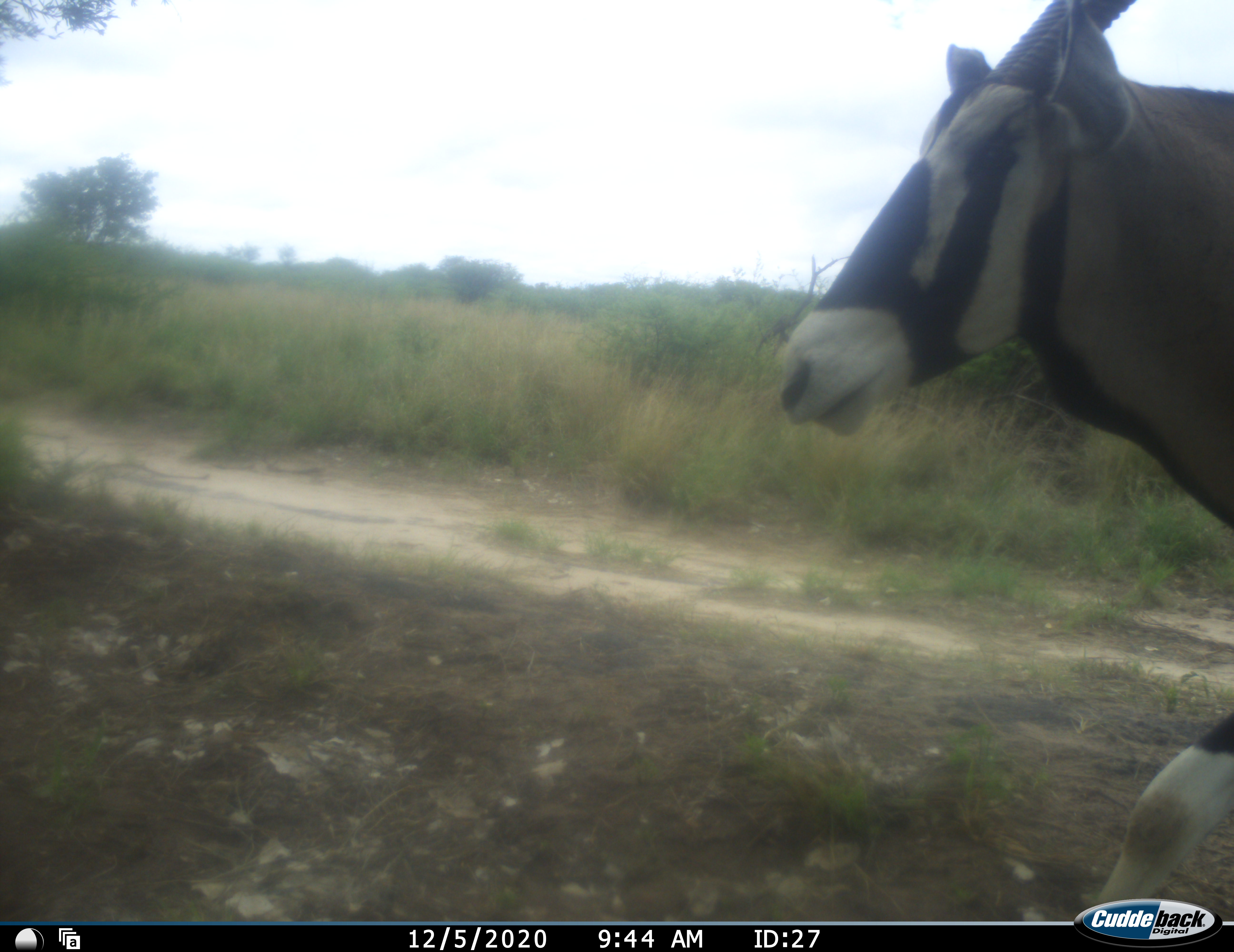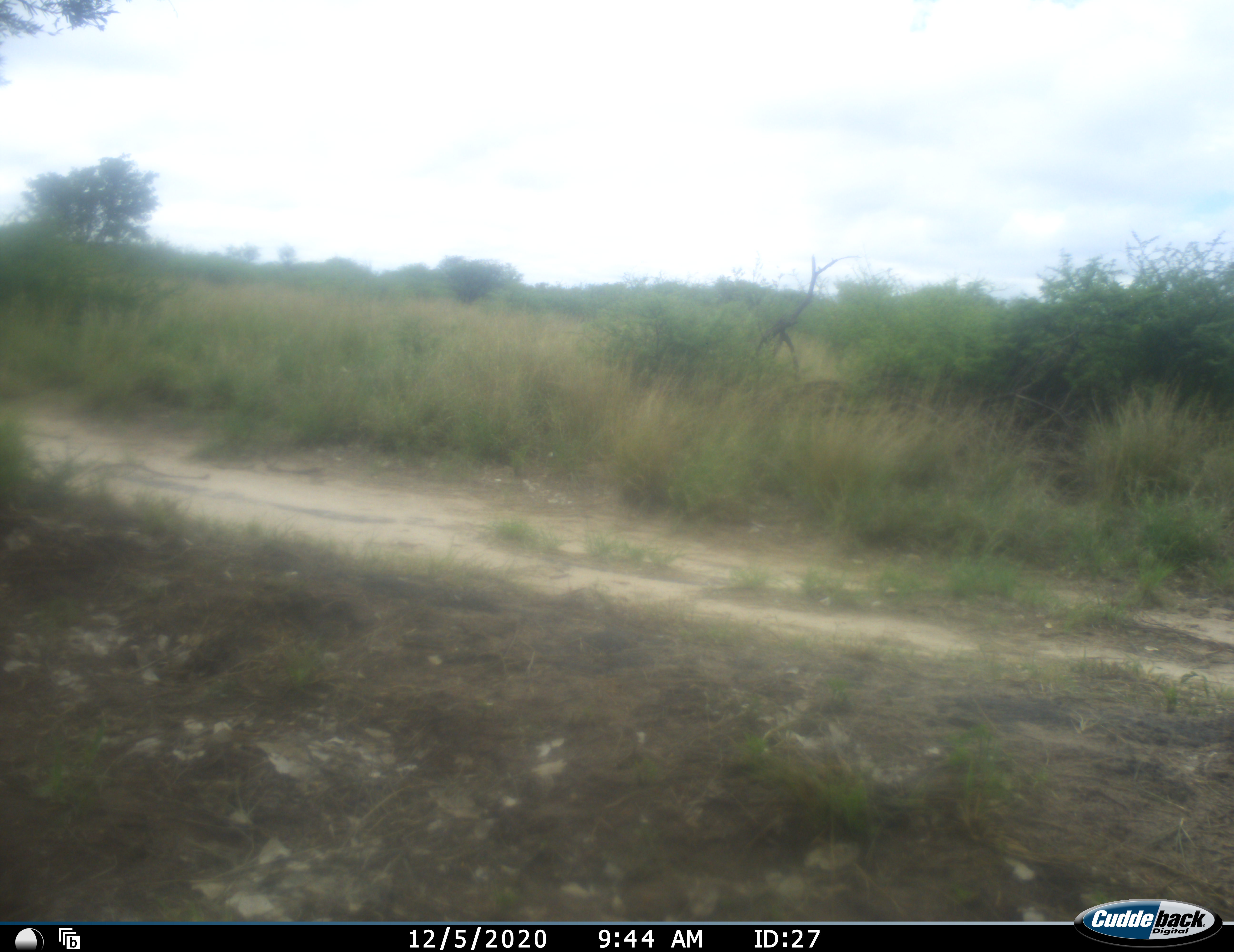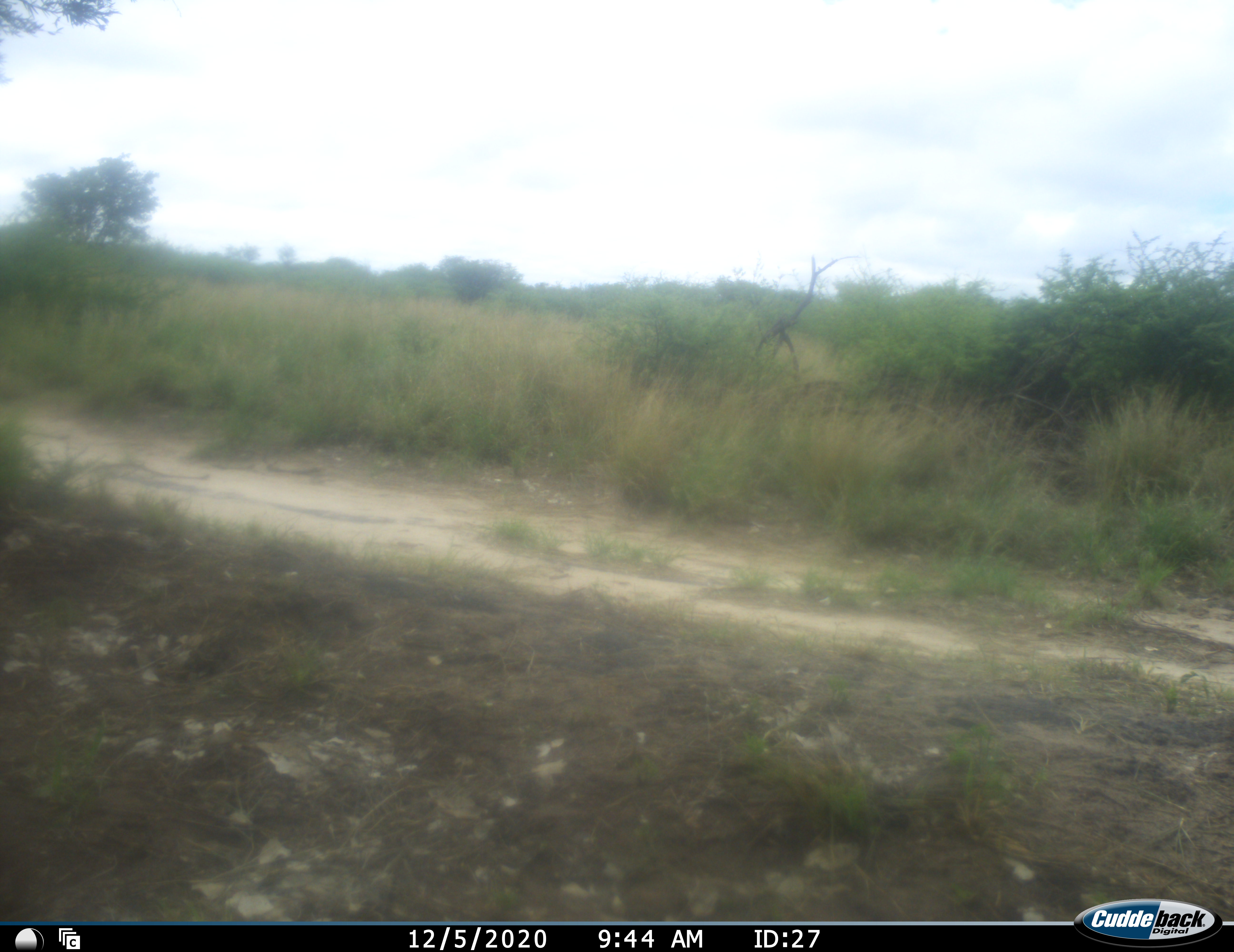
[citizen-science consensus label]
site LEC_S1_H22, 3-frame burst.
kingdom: Animalia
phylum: Chordata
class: Mammalia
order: Artiodactyla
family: Bovidae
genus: Oryx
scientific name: Oryx gazella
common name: gemsbok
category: oryx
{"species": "oryx (gemsbok) (Oryx gazella)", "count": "1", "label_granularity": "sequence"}